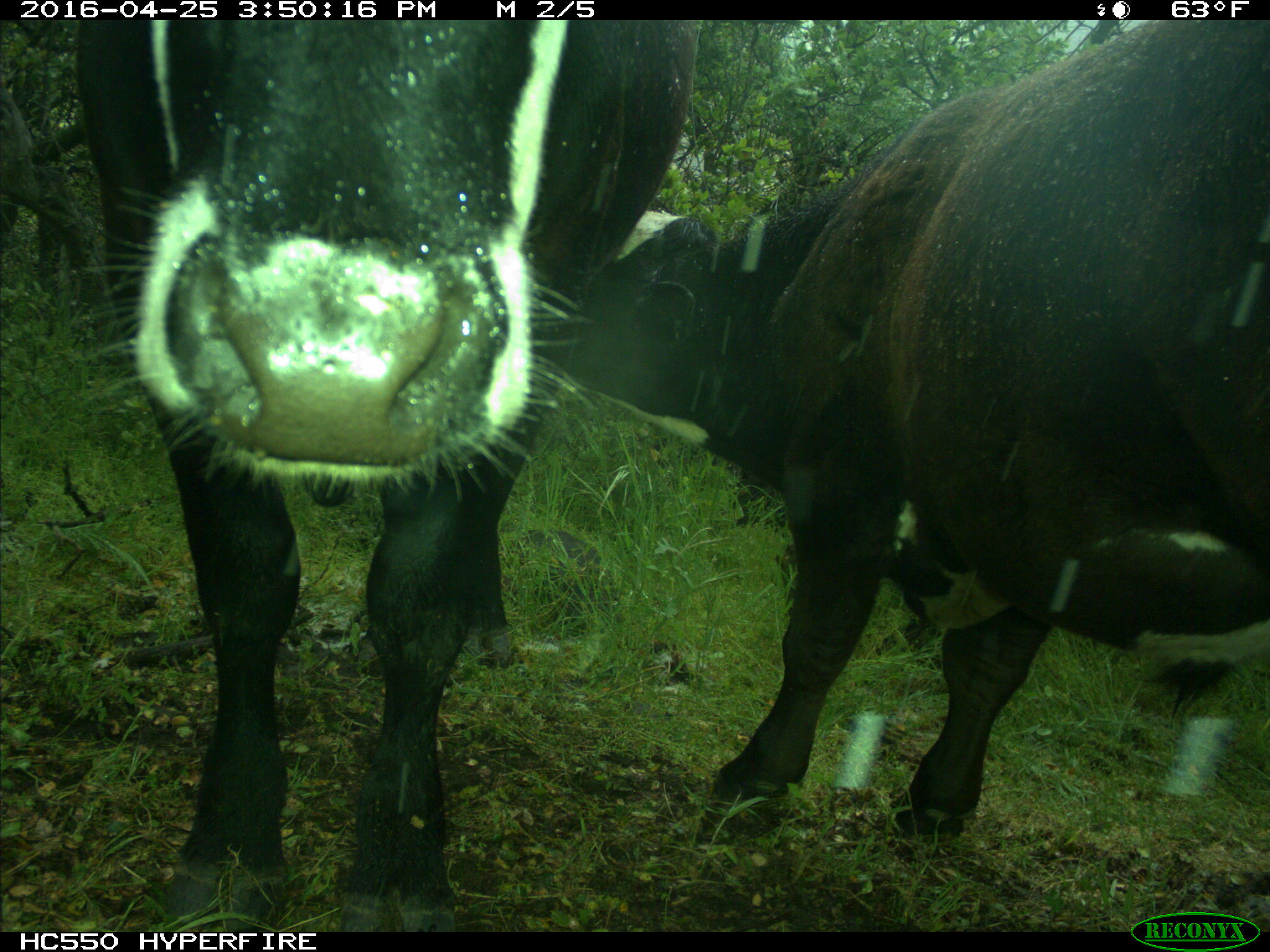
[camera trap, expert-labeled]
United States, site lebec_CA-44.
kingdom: Animalia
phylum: Chordata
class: Mammalia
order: Artiodactyla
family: Bovidae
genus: Bos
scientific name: Bos taurus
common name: domestic cow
Bos taurus (domestic cow).